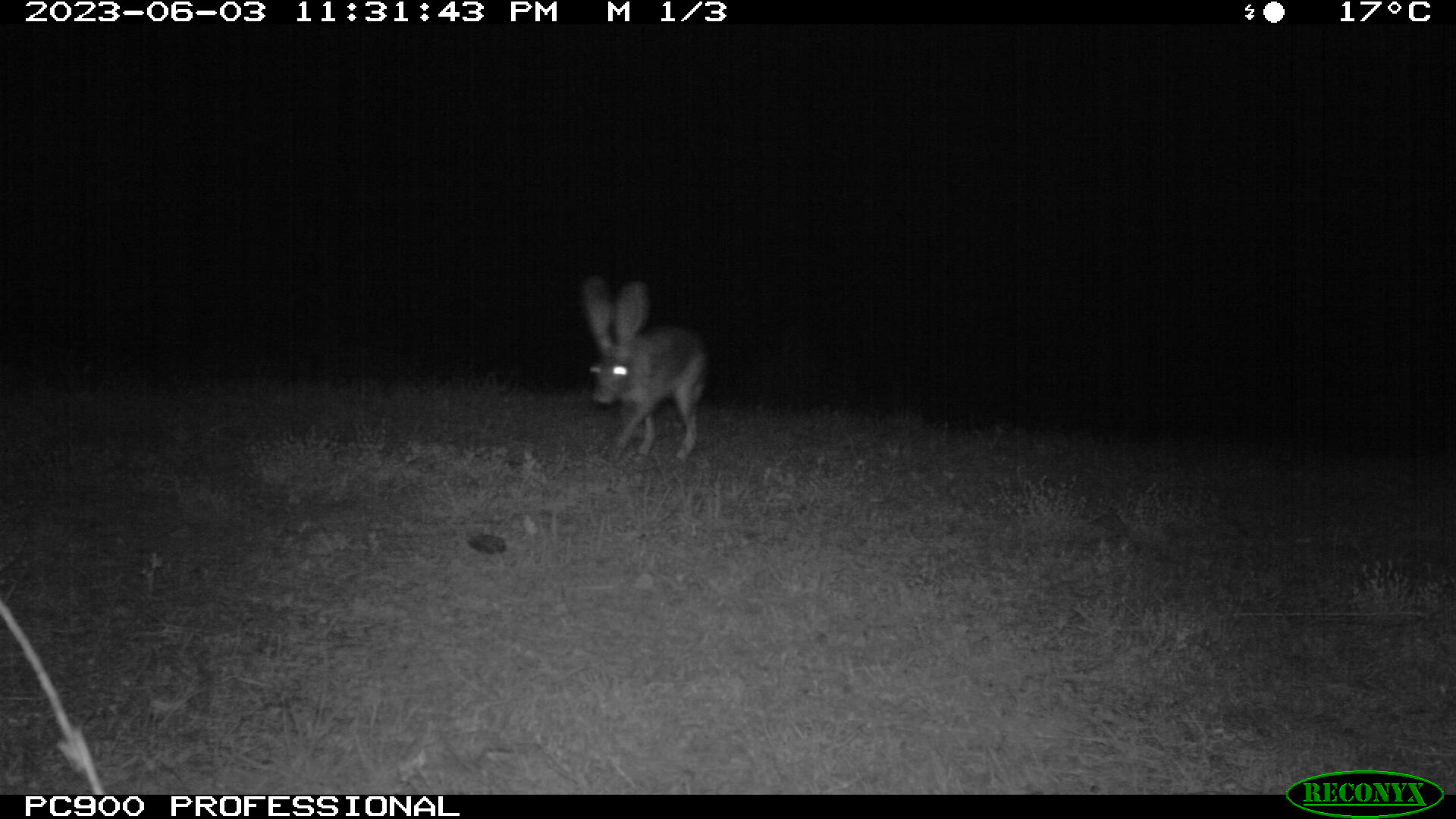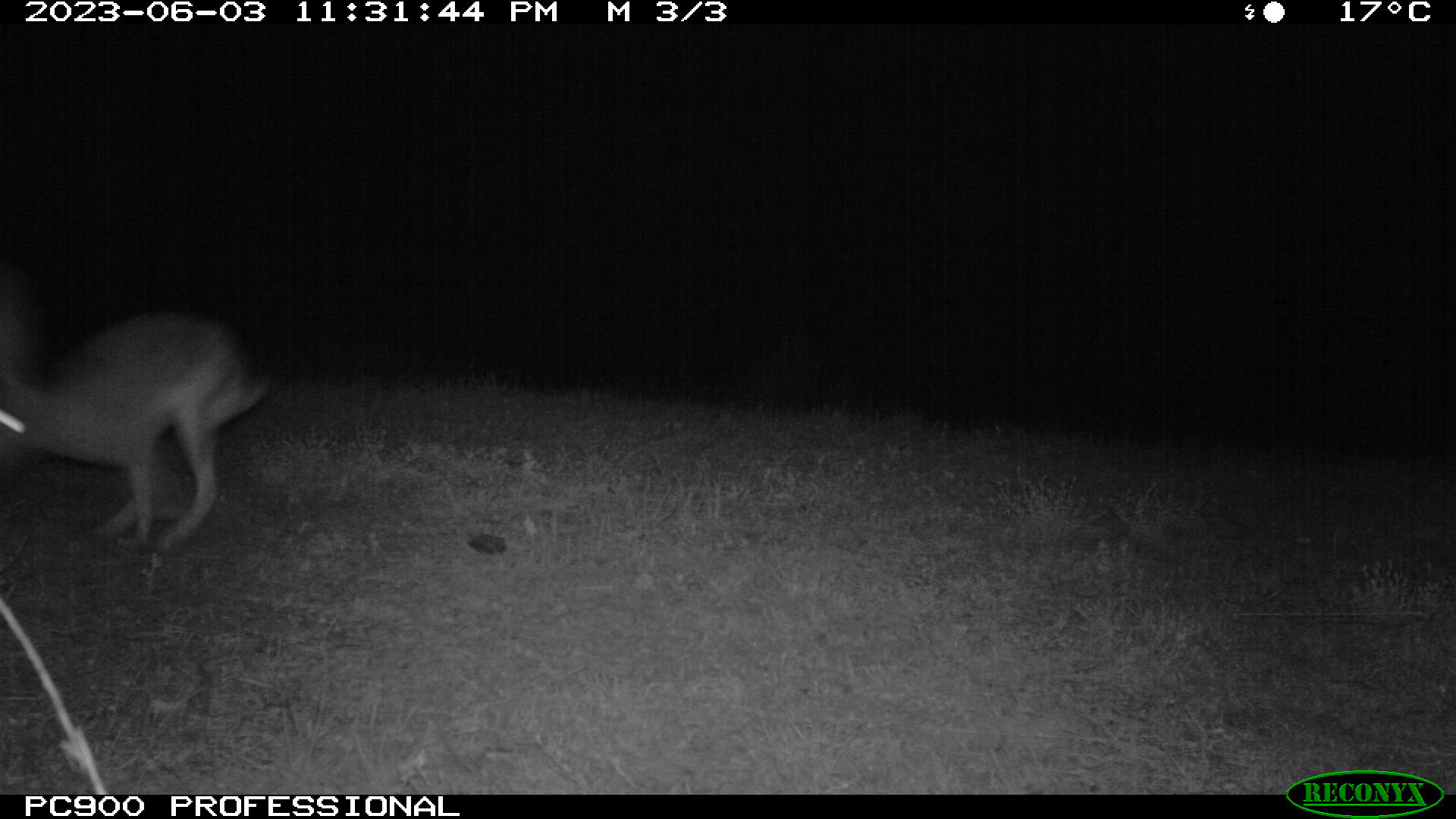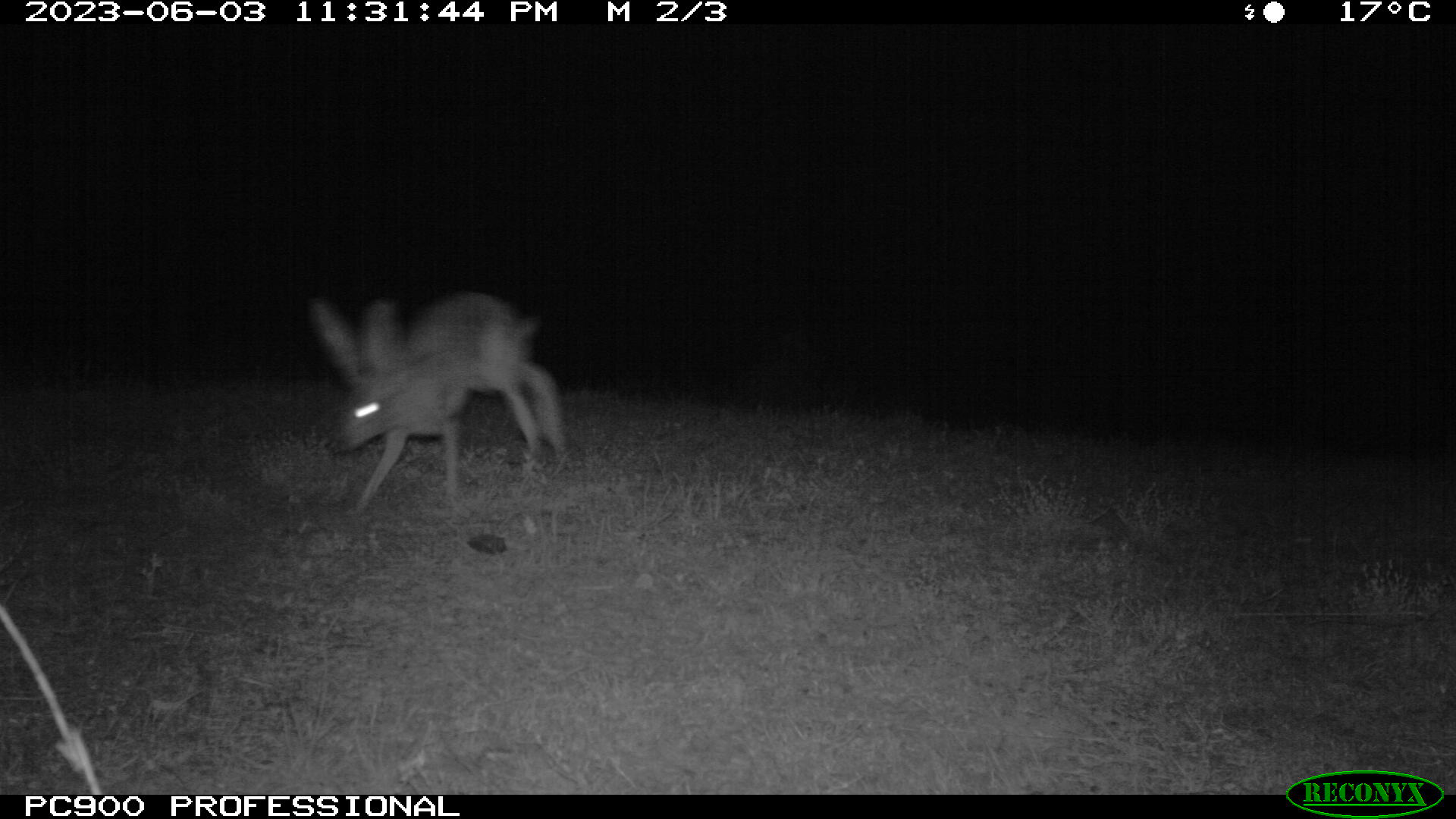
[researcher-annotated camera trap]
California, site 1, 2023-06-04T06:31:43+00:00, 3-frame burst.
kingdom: Animalia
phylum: Chordata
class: Mammalia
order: Lagomorpha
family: Leporidae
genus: Lepus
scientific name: Lepus californicus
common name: black-tailed jackrabbit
Black-tailed jackrabbit (Lepus californicus).